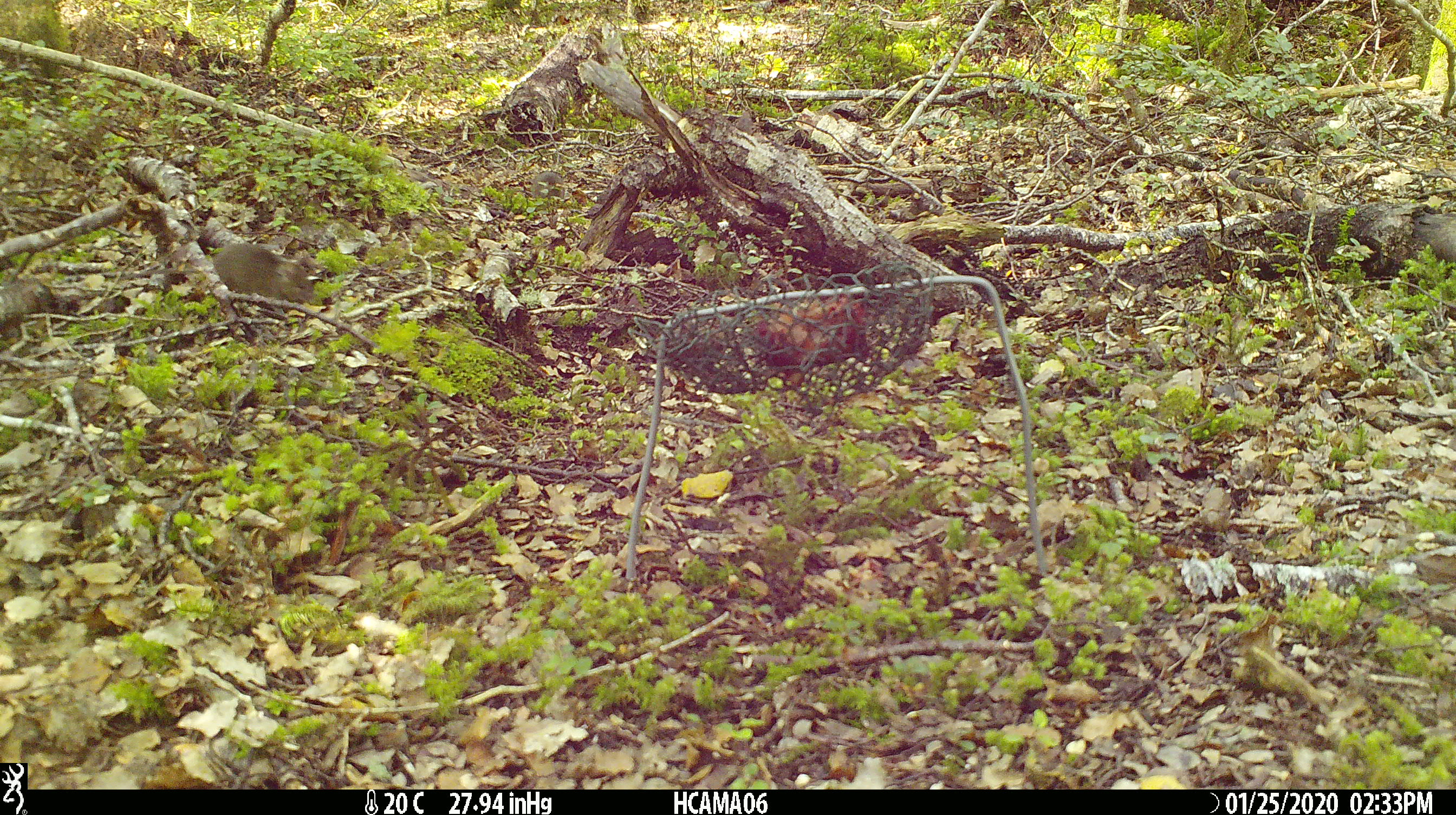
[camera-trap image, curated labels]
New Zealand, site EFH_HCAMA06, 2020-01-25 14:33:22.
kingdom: Animalia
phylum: Chordata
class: Mammalia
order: Rodentia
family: Muridae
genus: Mus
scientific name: Mus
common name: mouse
Mouse (Mus).